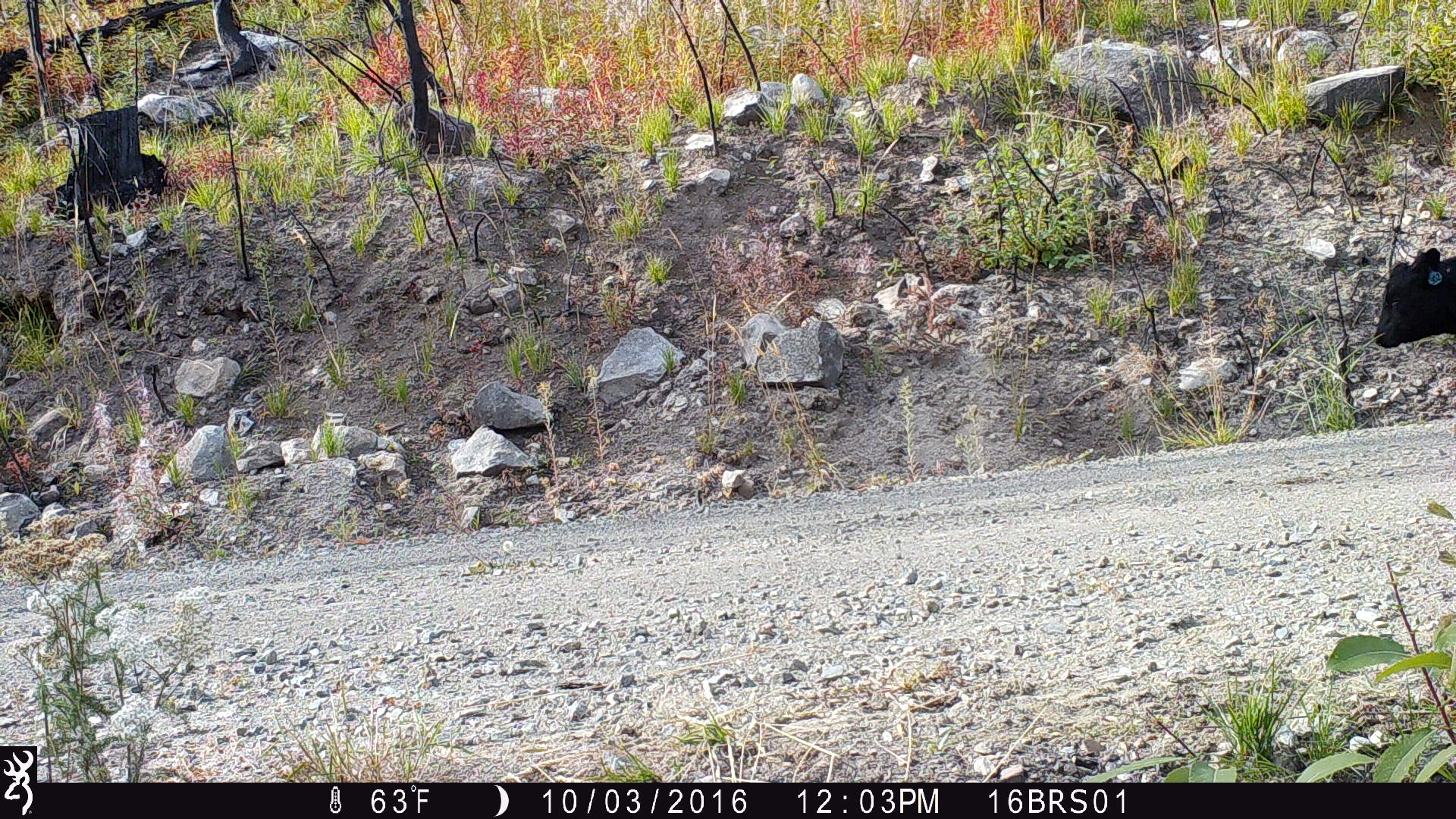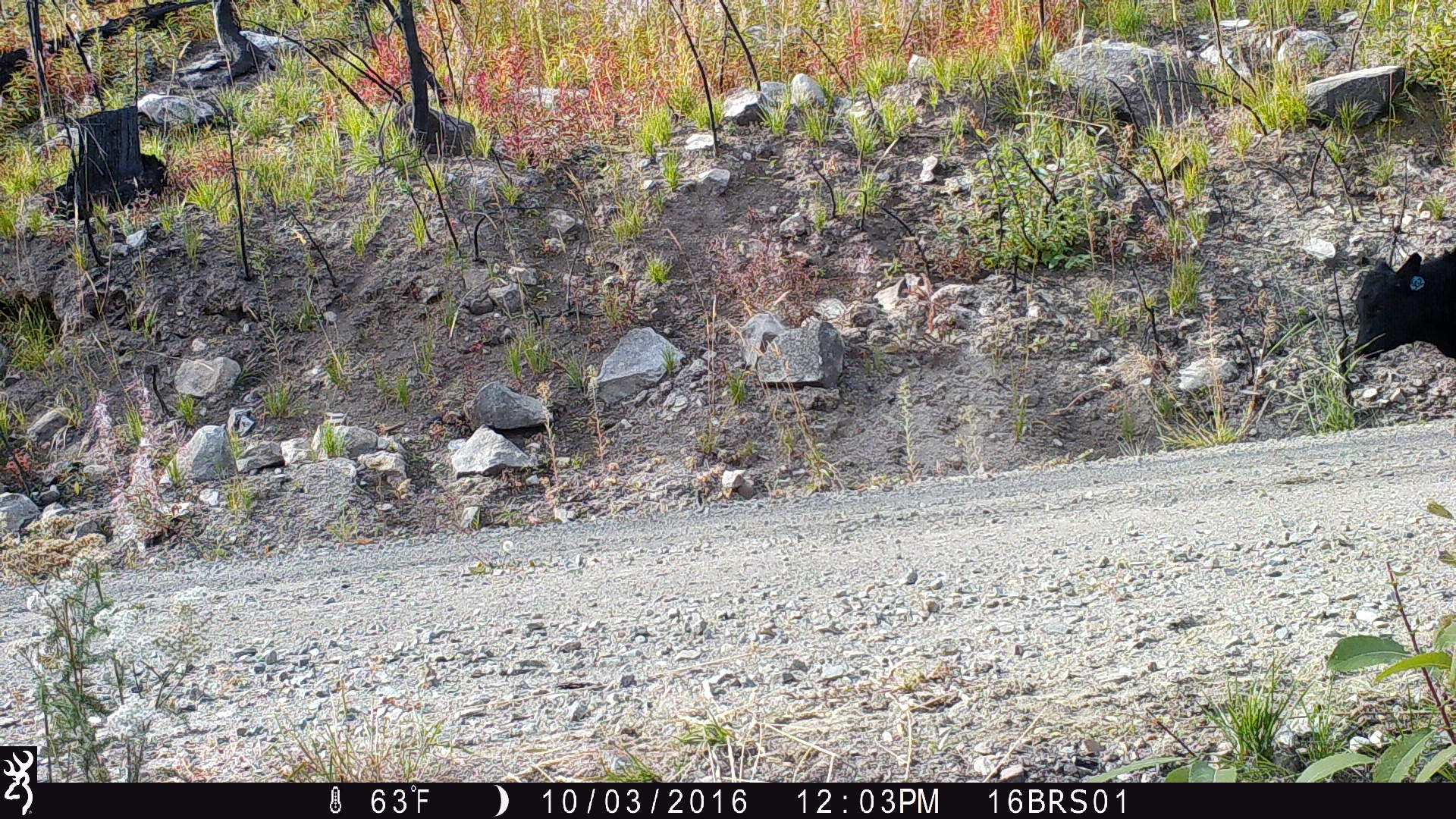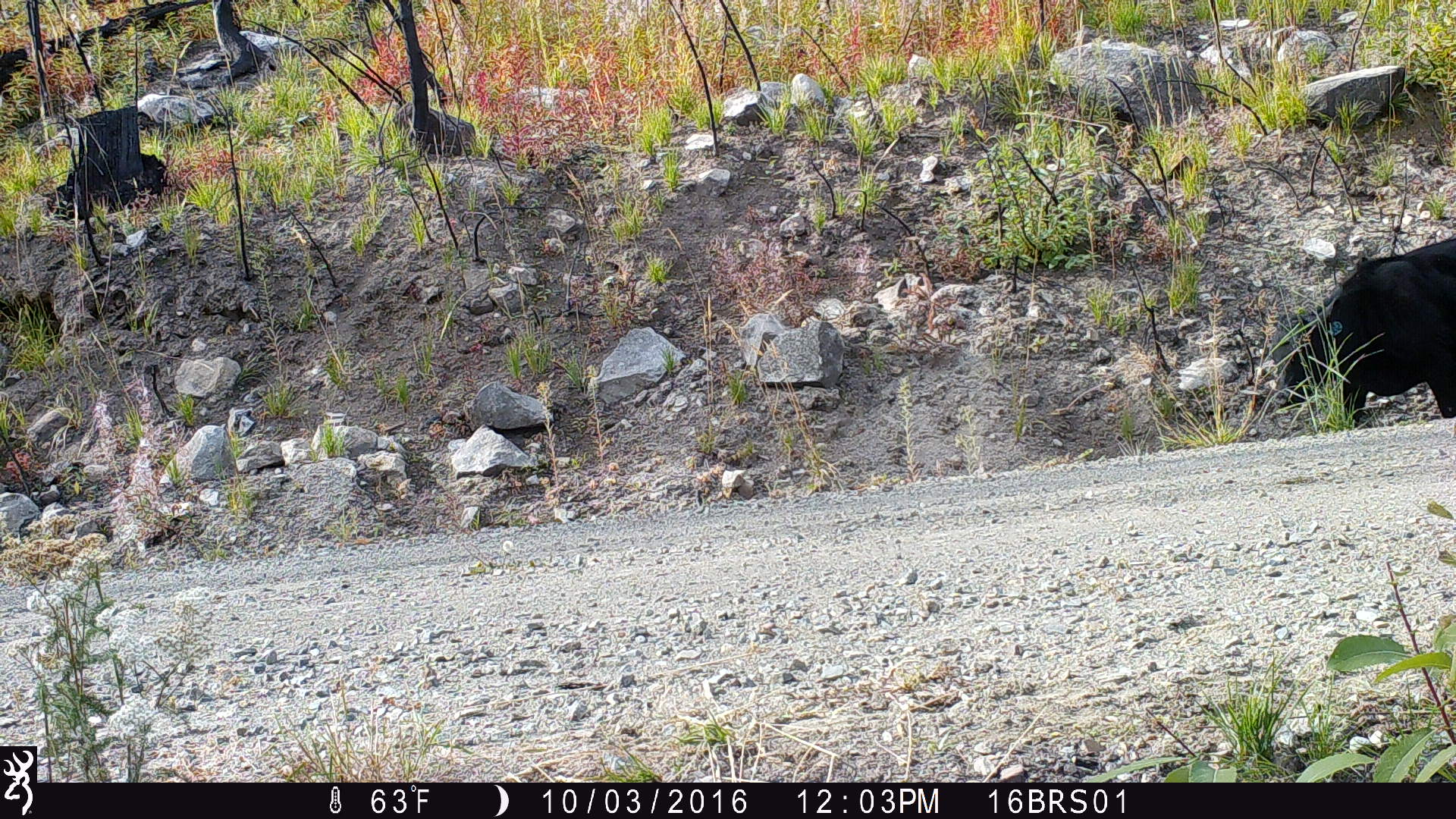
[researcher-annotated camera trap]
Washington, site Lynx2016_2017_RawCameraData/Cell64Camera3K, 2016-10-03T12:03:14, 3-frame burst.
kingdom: Animalia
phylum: Chordata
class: Mammalia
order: Artiodactyla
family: Bovidae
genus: Bos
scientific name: Bos taurus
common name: domestic cattle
Domestic cattle (Bos taurus). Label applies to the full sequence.